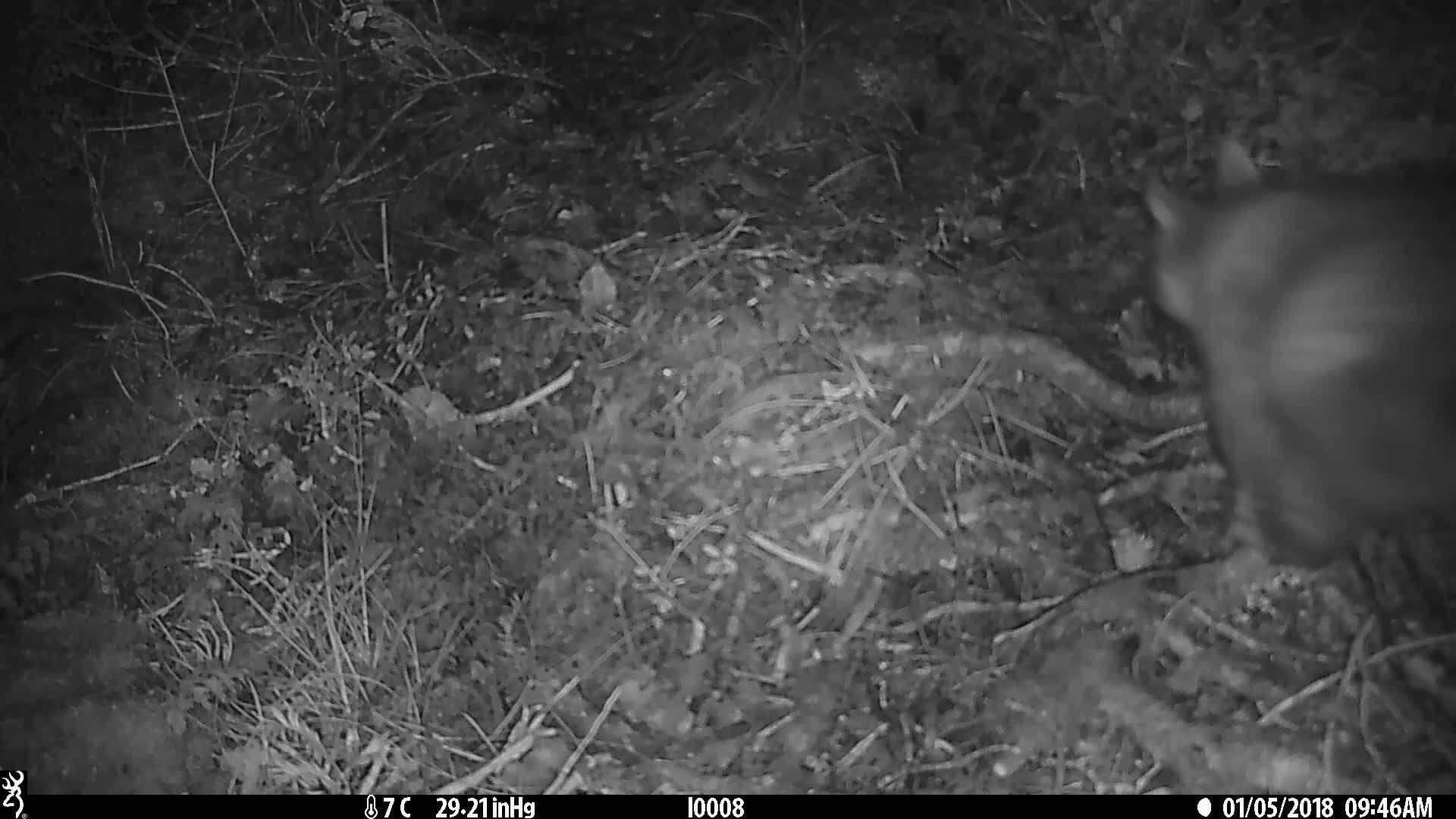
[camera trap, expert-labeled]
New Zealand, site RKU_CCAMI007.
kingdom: Animalia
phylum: Chordata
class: Mammalia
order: Diprotodontia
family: Phalangeridae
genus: Trichosurus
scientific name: Trichosurus vulpecula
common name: common brushtail possum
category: possum